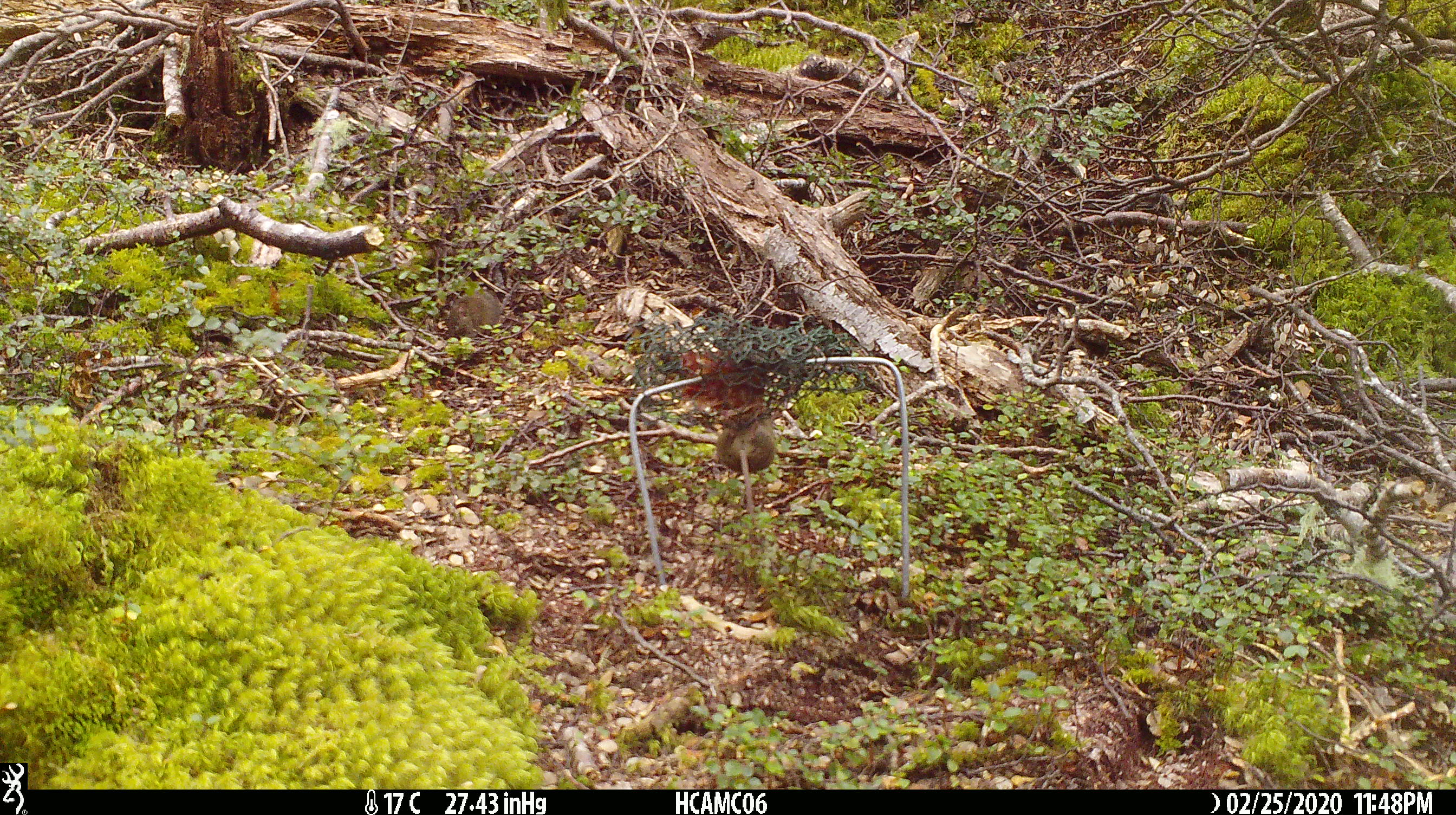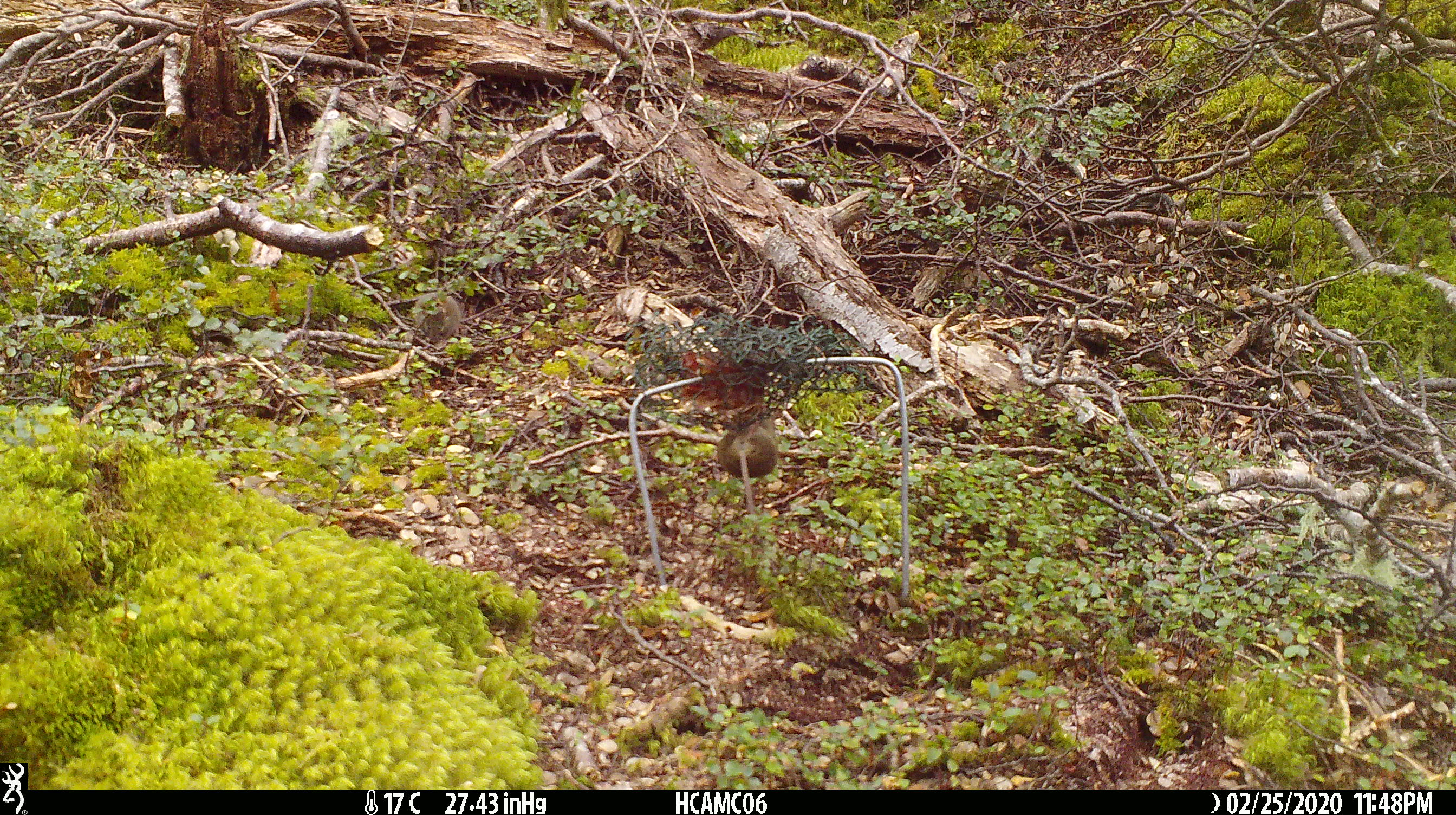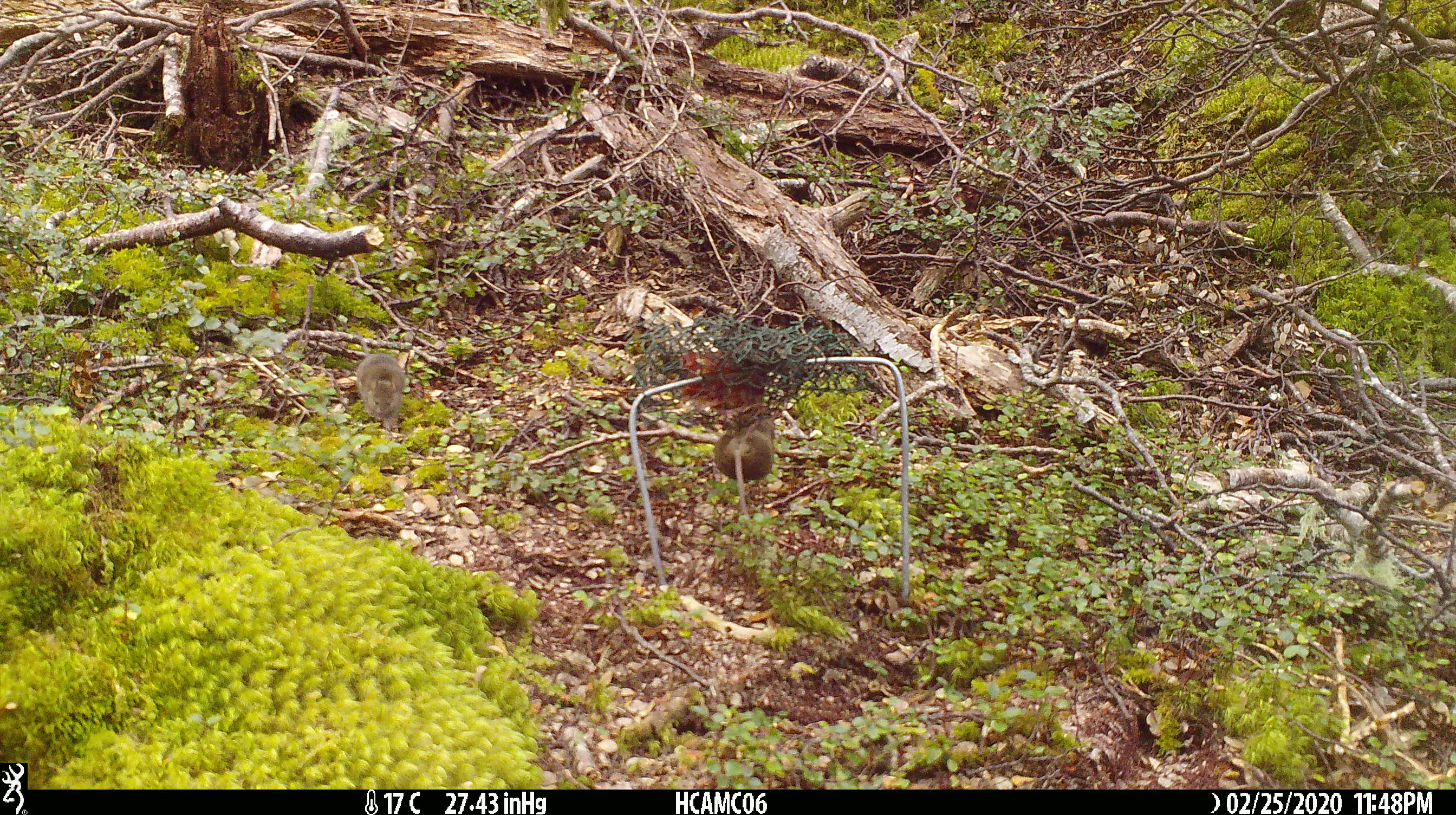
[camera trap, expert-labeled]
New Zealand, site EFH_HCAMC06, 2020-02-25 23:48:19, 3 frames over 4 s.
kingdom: Animalia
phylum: Chordata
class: Mammalia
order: Rodentia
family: Muridae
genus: Mus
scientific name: Mus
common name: mouse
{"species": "mouse (Mus)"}